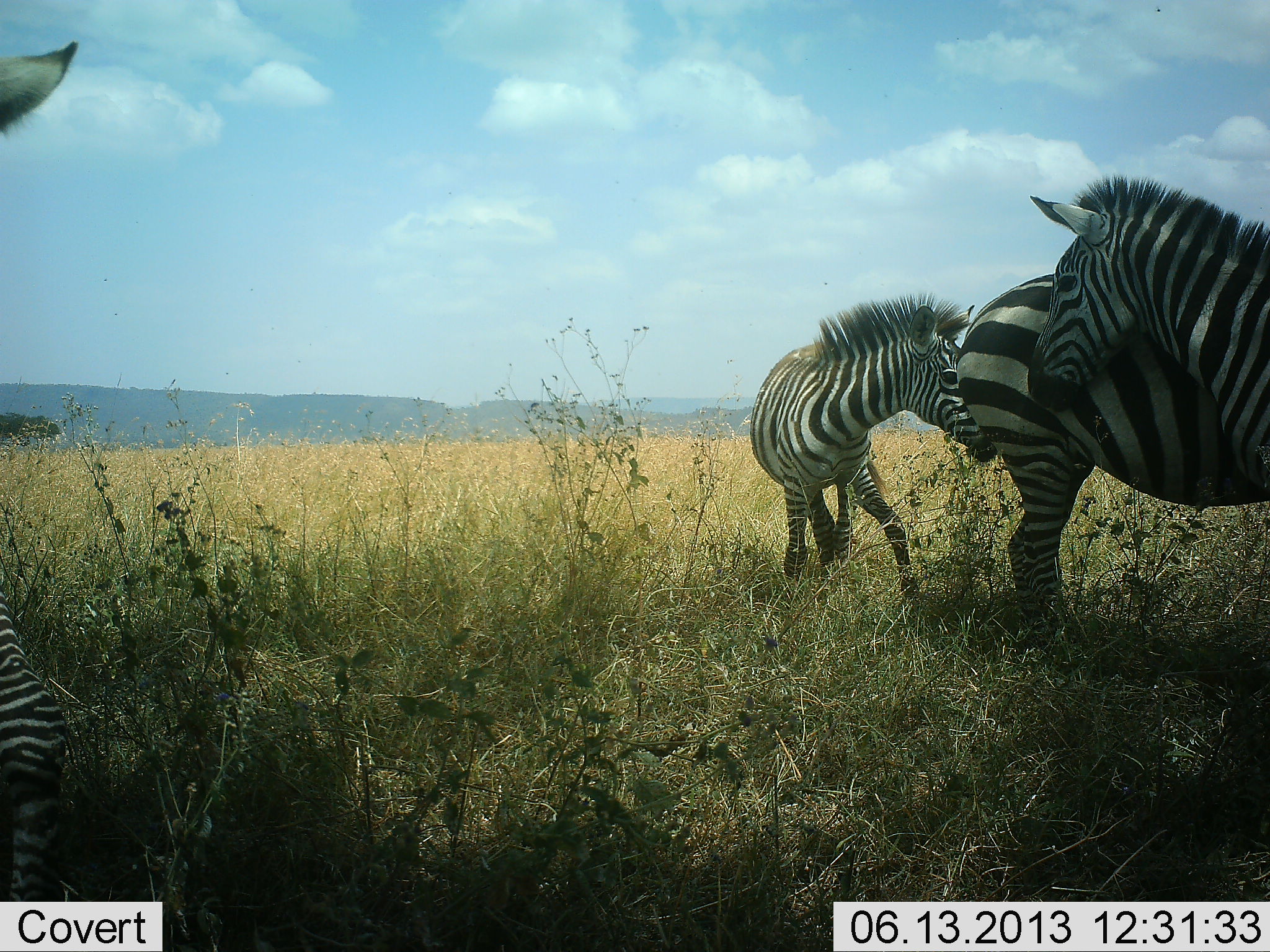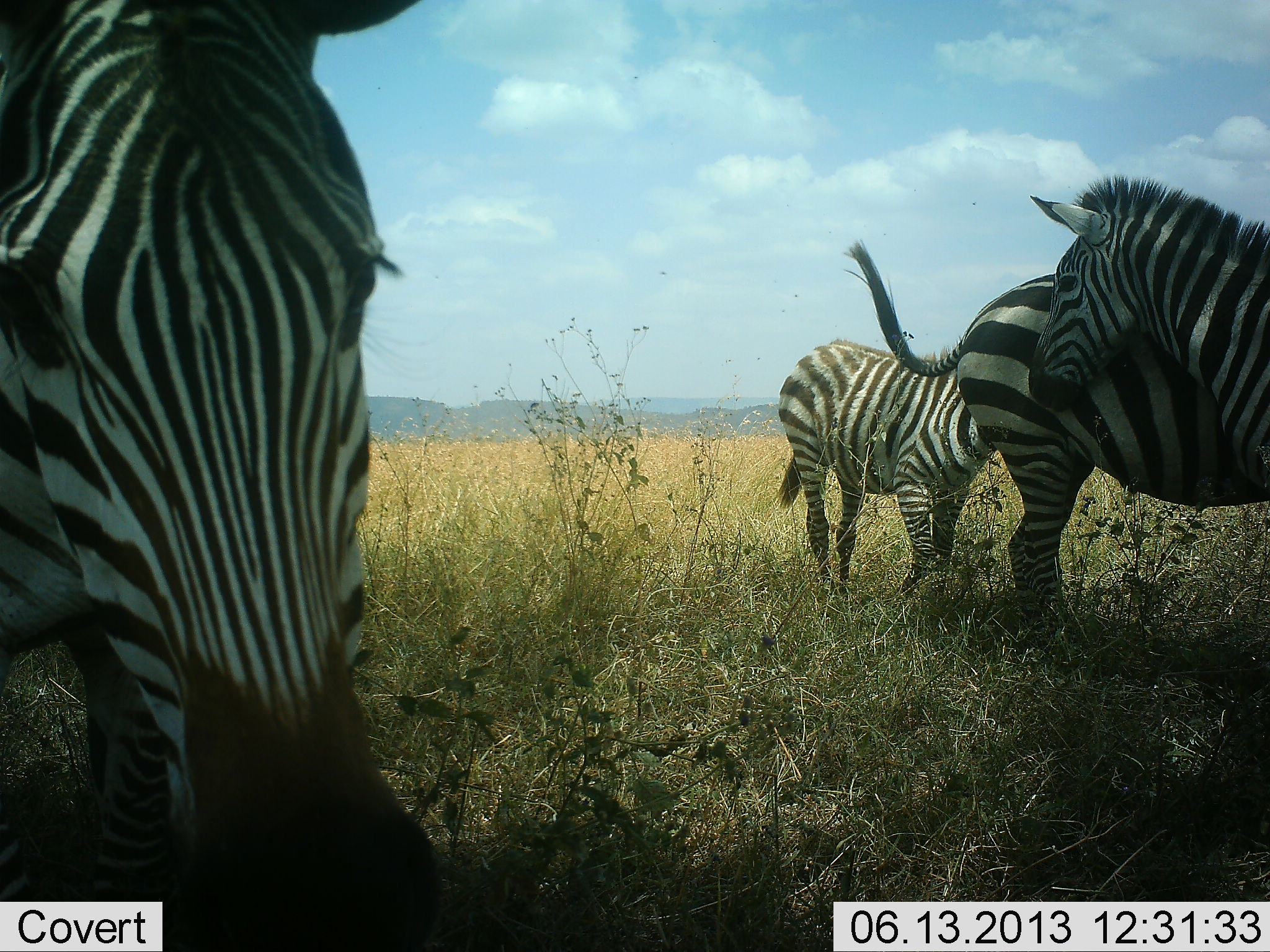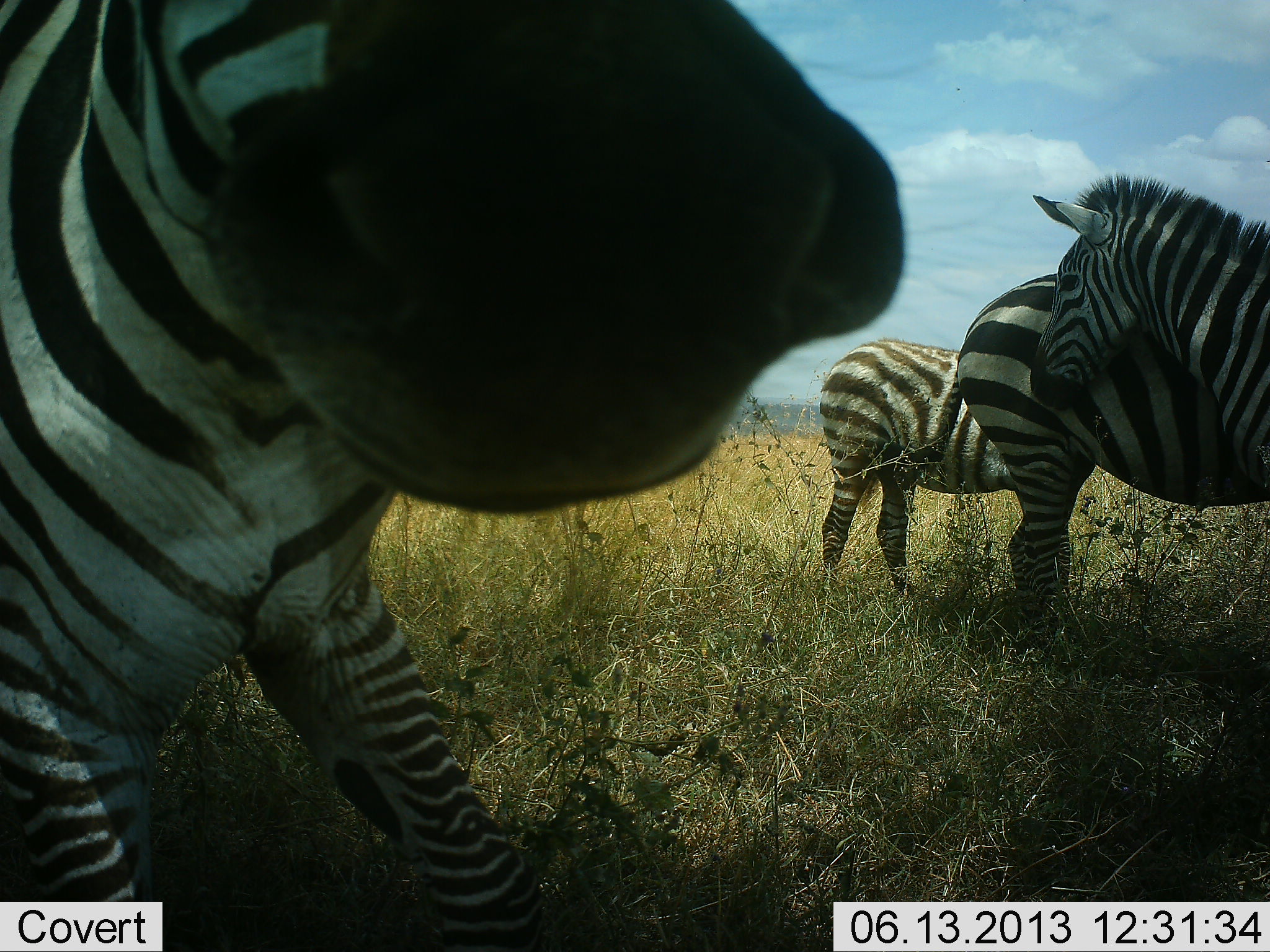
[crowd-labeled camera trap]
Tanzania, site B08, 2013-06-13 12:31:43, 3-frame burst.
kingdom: Animalia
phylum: Chordata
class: Mammalia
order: Perissodactyla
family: Equidae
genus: Equus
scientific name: Equus quagga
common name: plains zebra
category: zebra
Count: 4.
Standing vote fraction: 90%.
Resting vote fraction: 0%.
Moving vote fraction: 80%.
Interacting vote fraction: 40%.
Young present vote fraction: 0%.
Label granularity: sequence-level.